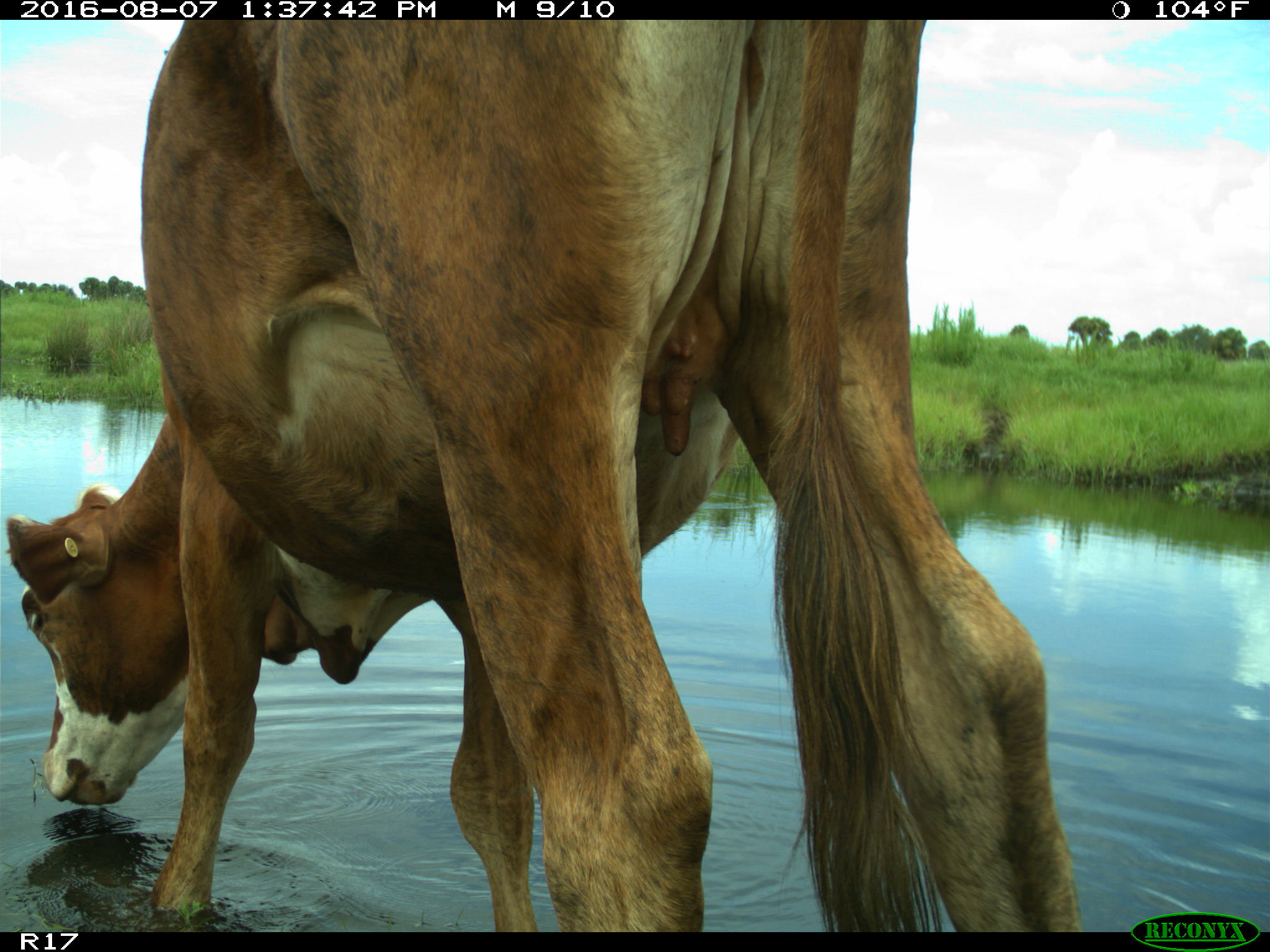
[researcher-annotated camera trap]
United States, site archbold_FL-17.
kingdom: Animalia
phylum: Chordata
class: Mammalia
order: Artiodactyla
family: Bovidae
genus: Bos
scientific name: Bos taurus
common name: domestic cow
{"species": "Bos taurus (domestic cow)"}